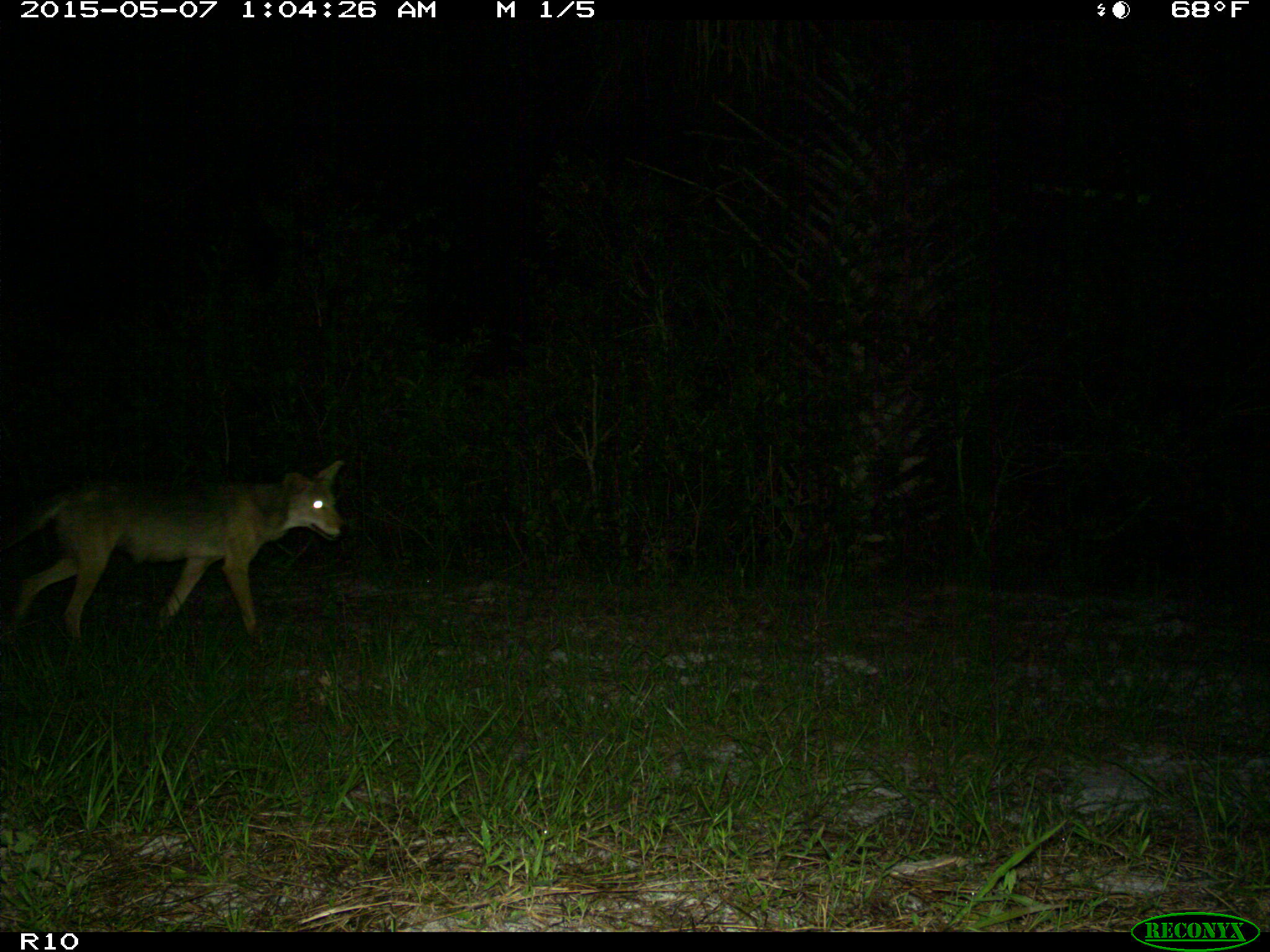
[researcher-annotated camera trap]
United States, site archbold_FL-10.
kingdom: Animalia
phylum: Chordata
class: Mammalia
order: Carnivora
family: Canidae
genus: Canis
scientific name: Canis latrans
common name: coyote